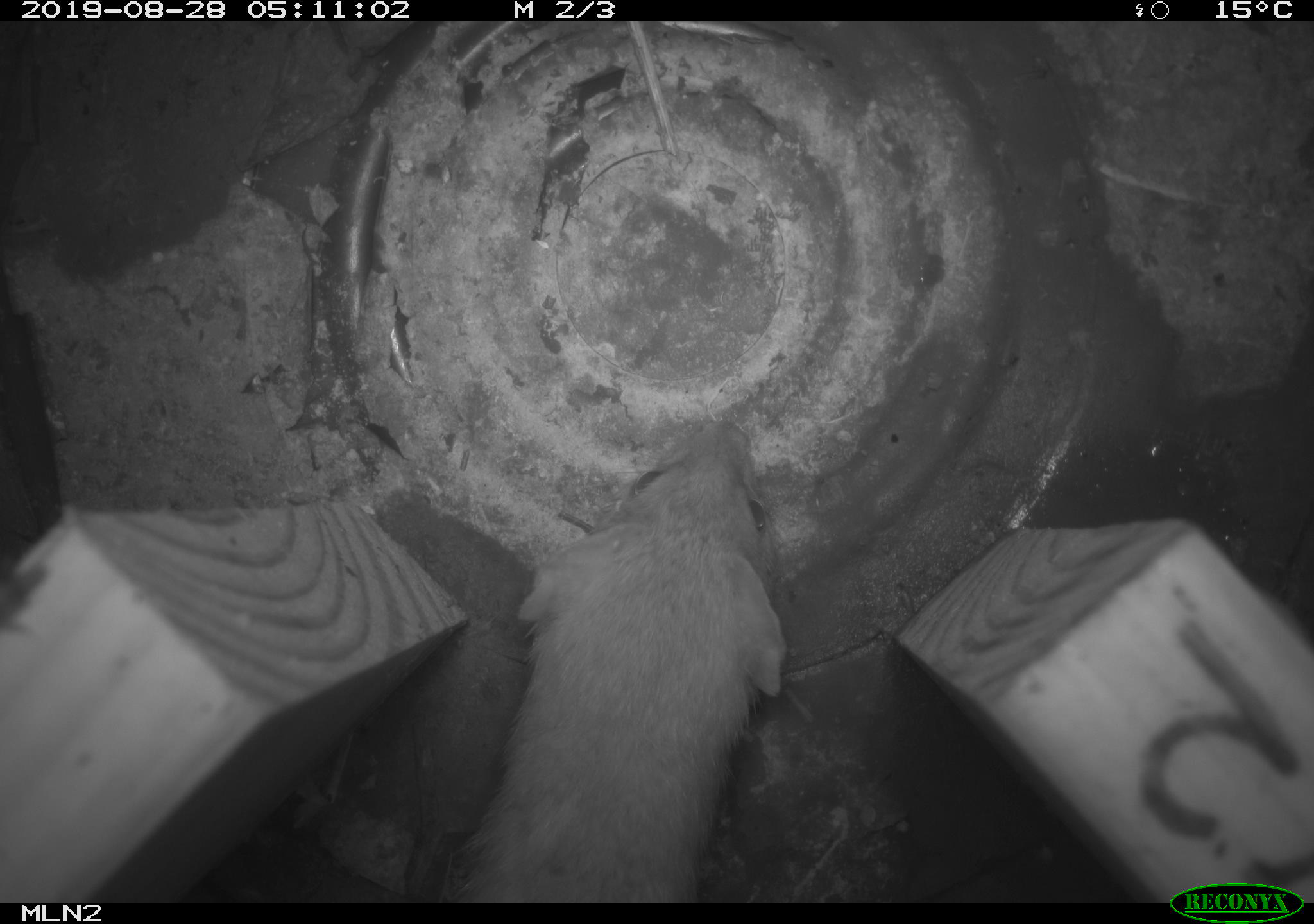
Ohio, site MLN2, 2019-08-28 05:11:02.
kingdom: Animalia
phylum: Chordata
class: Mammalia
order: Carnivora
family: Mustelidae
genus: Neogale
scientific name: Neogale frenata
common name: long-tailed weasel